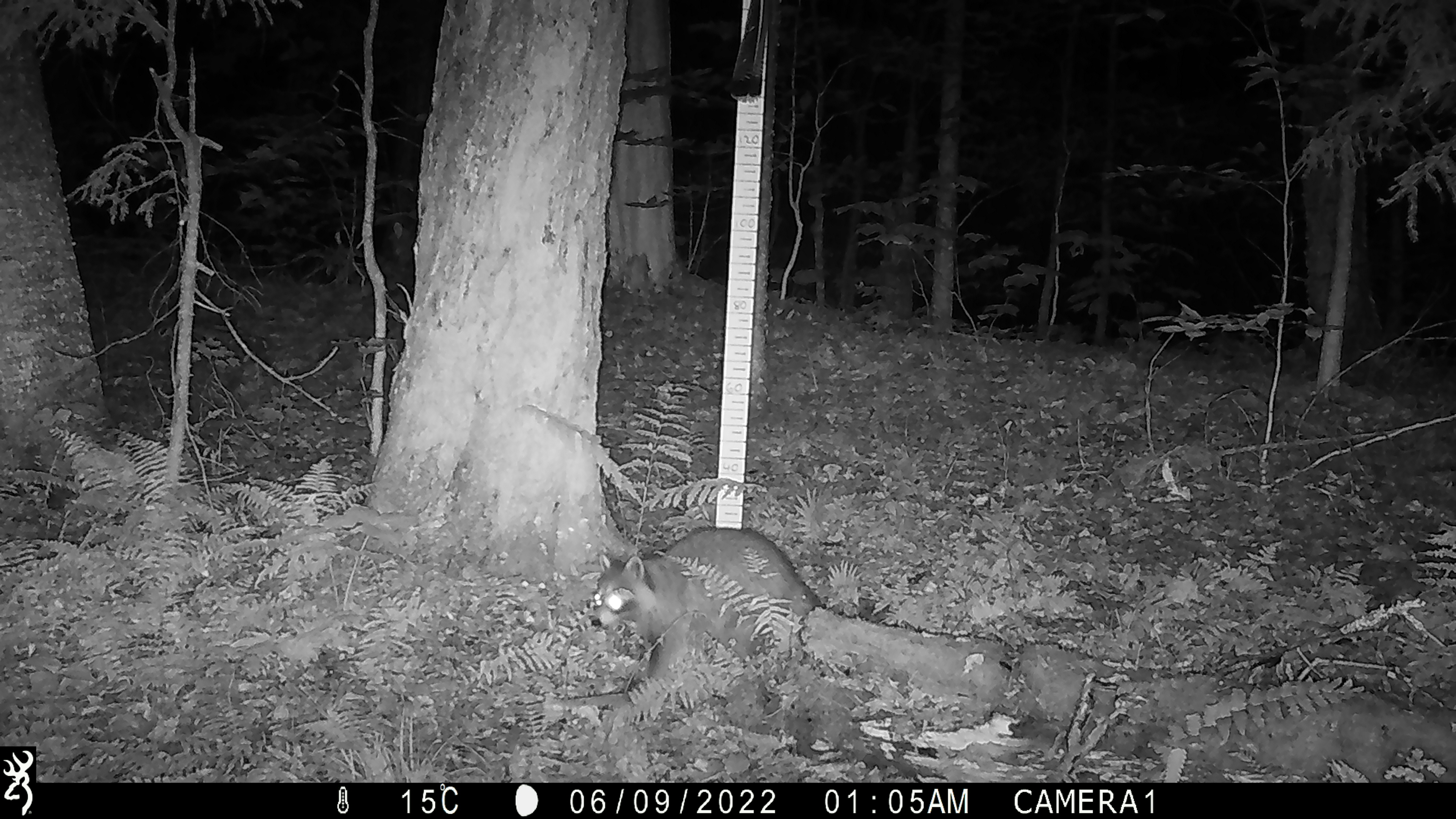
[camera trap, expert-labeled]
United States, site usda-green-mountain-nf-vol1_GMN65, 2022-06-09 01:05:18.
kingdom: Animalia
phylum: Chordata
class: Mammalia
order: Carnivora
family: Procyonidae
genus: Procyon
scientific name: Procyon lotor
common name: raccoon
Raccoon (Procyon lotor).